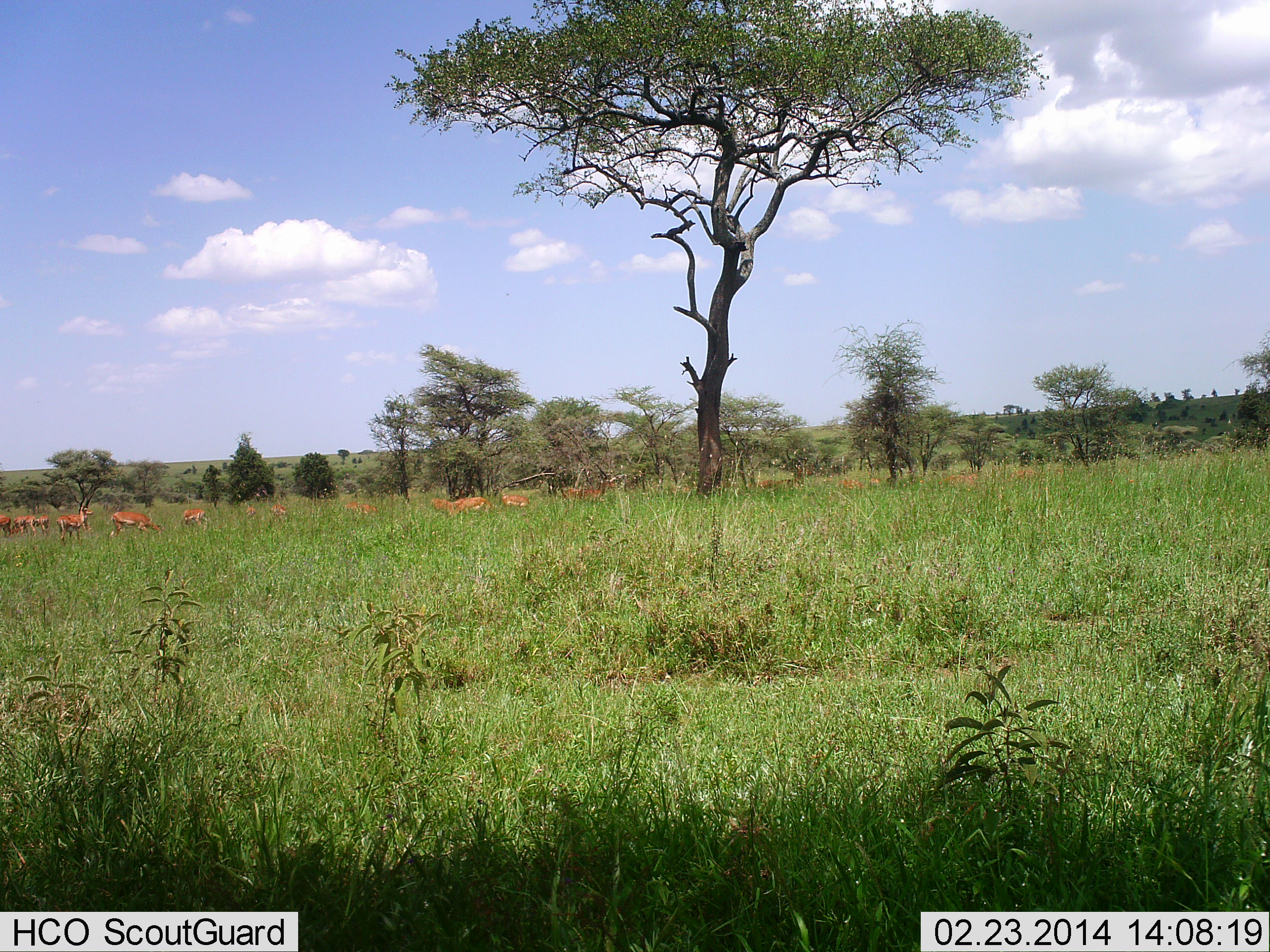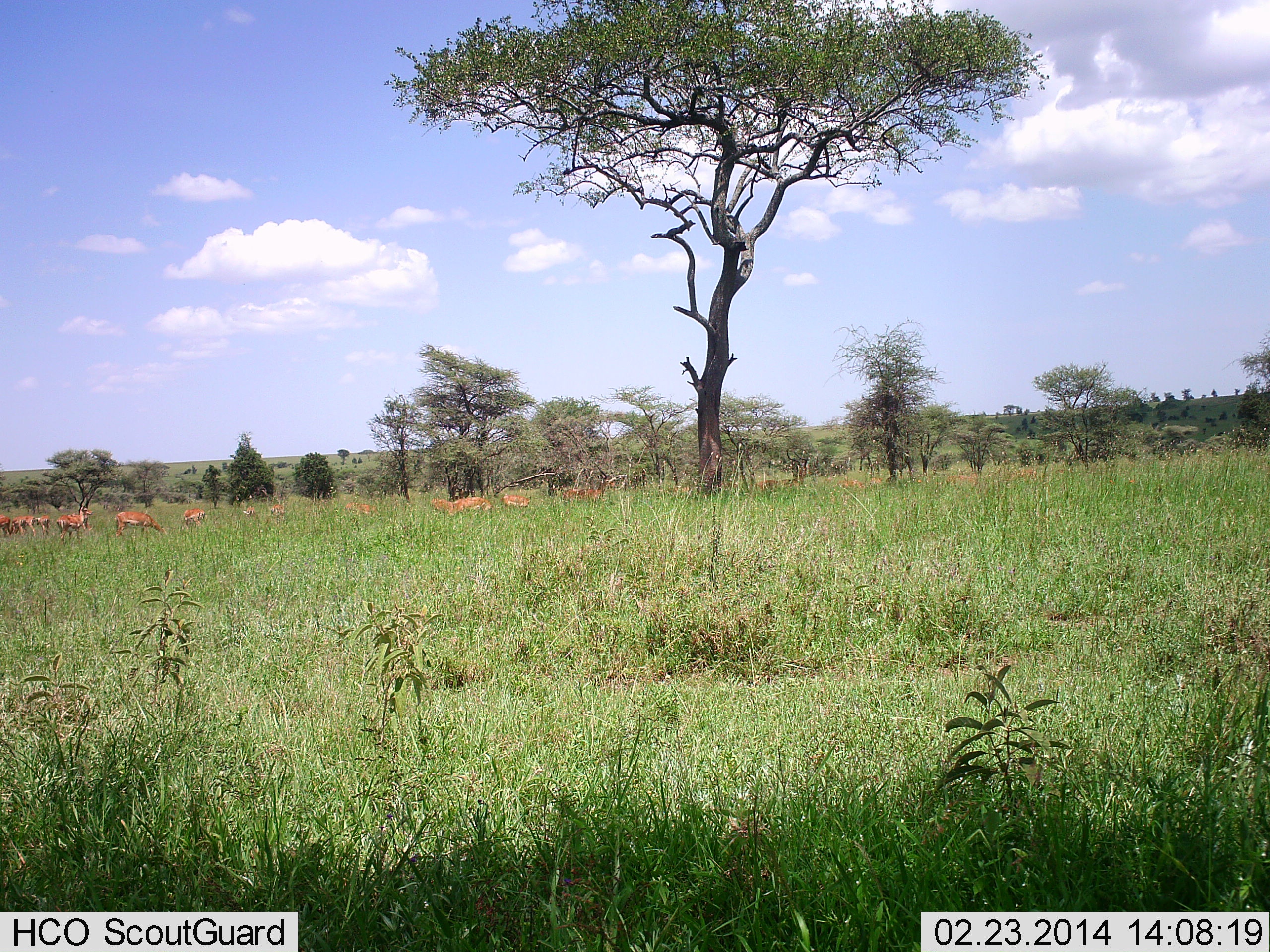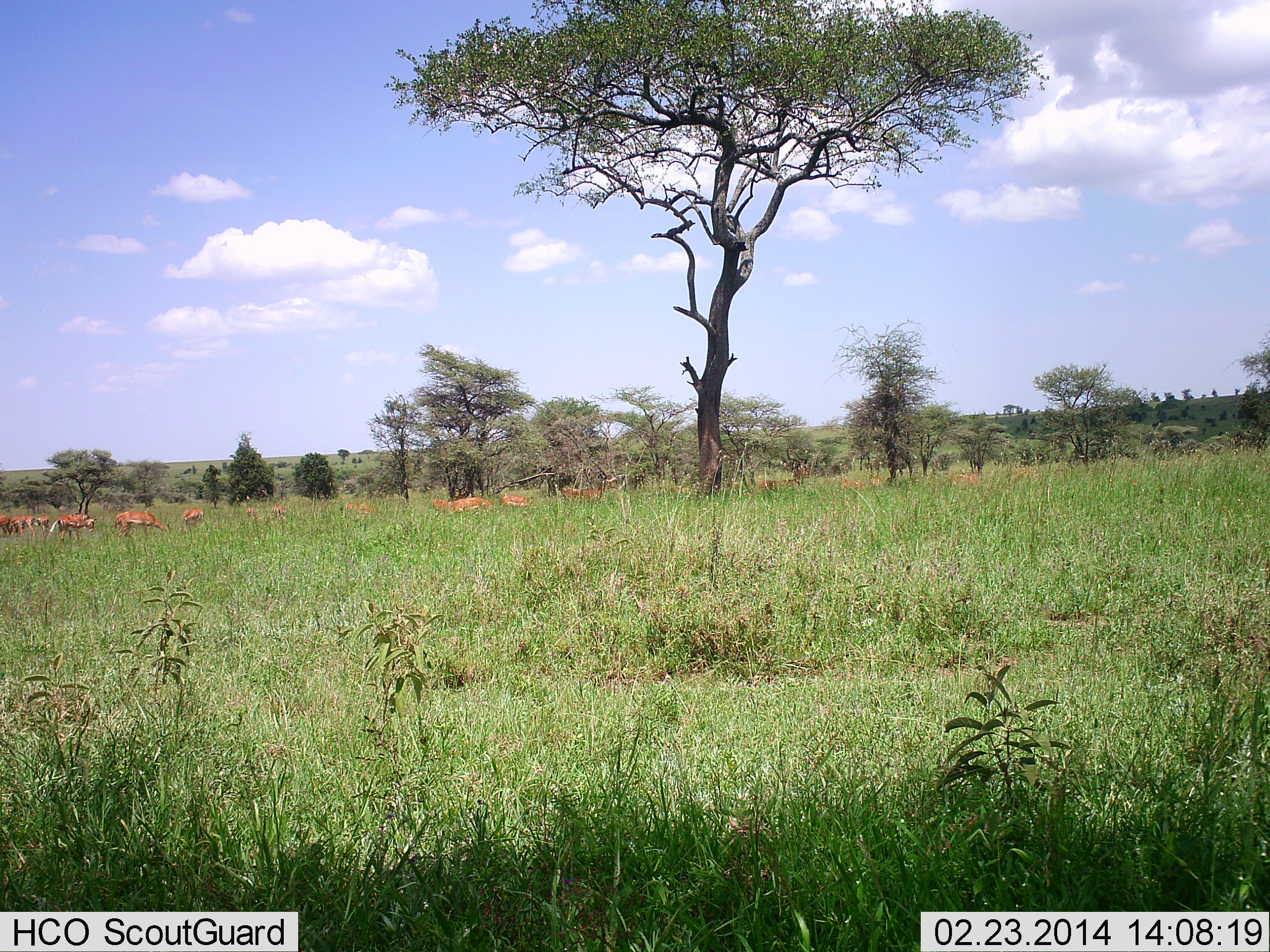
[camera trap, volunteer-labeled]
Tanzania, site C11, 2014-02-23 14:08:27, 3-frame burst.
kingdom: Animalia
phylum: Chordata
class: Mammalia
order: Artiodactyla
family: Bovidae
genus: Aepyceros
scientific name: Aepyceros melampus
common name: impala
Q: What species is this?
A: Impala (Aepyceros melampus).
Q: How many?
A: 11-50.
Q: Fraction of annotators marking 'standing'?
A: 40%.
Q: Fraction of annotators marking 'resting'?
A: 0%.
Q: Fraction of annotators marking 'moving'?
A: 30%.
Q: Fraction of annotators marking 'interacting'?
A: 0%.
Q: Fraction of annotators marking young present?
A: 0%.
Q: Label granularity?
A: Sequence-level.